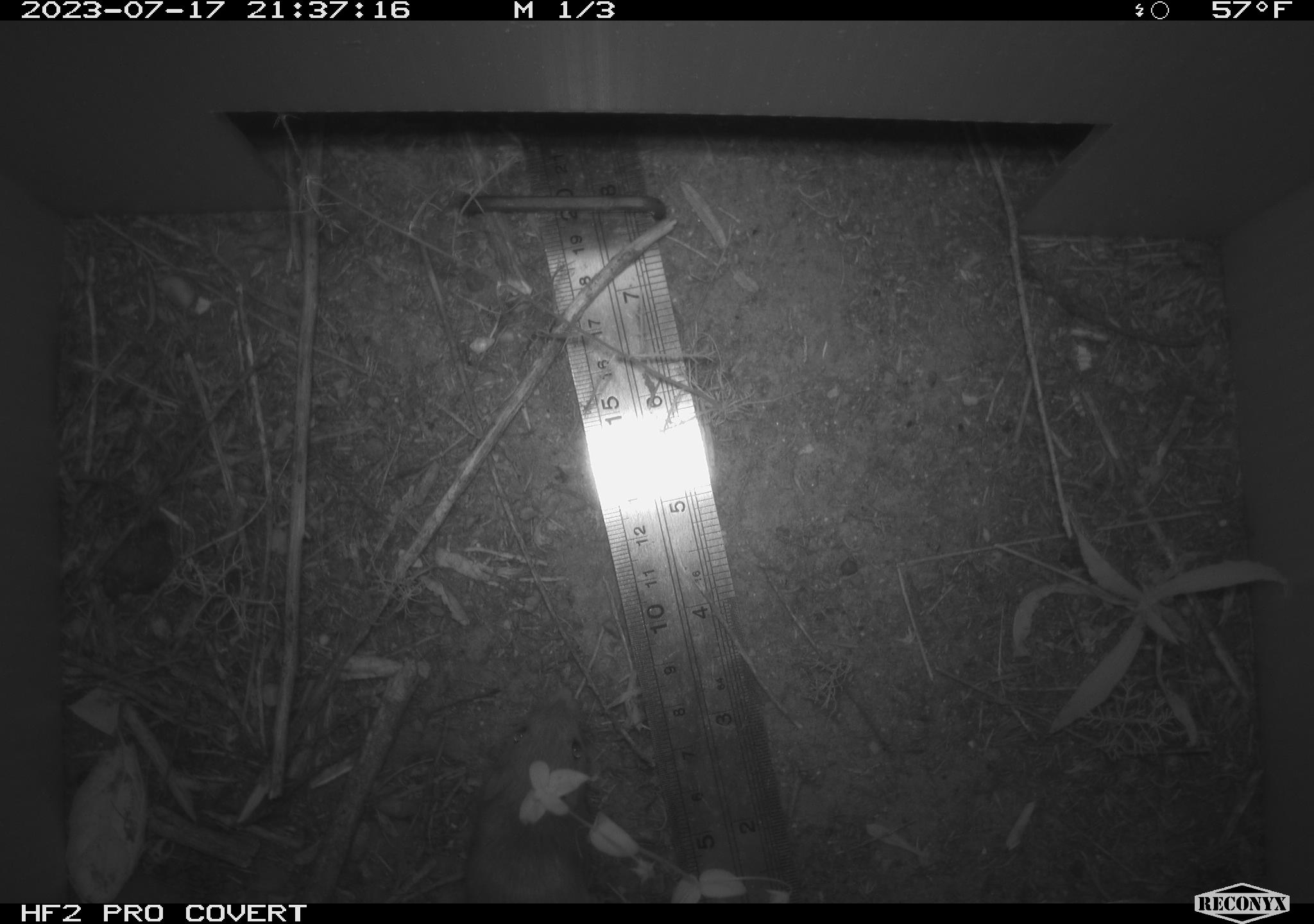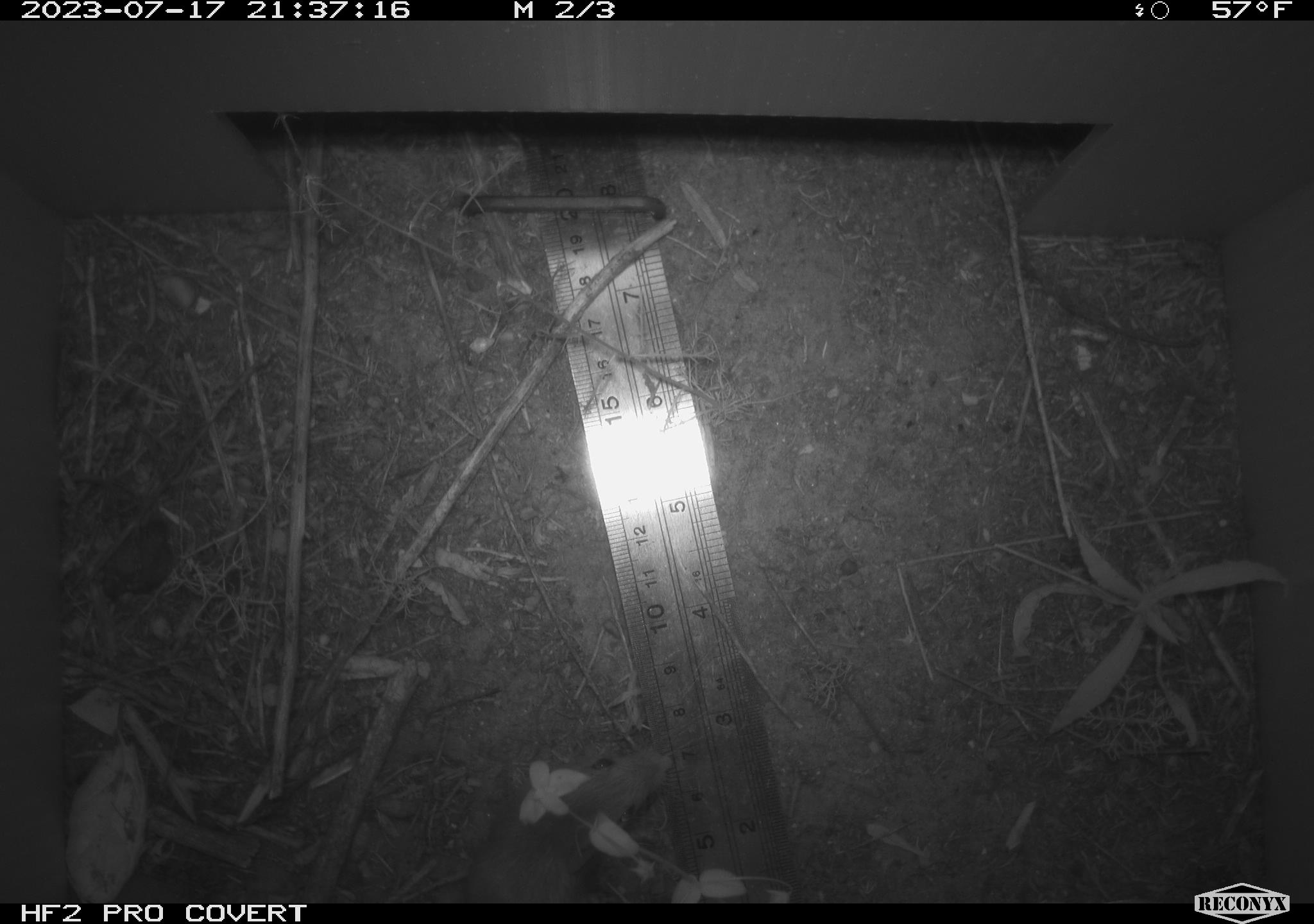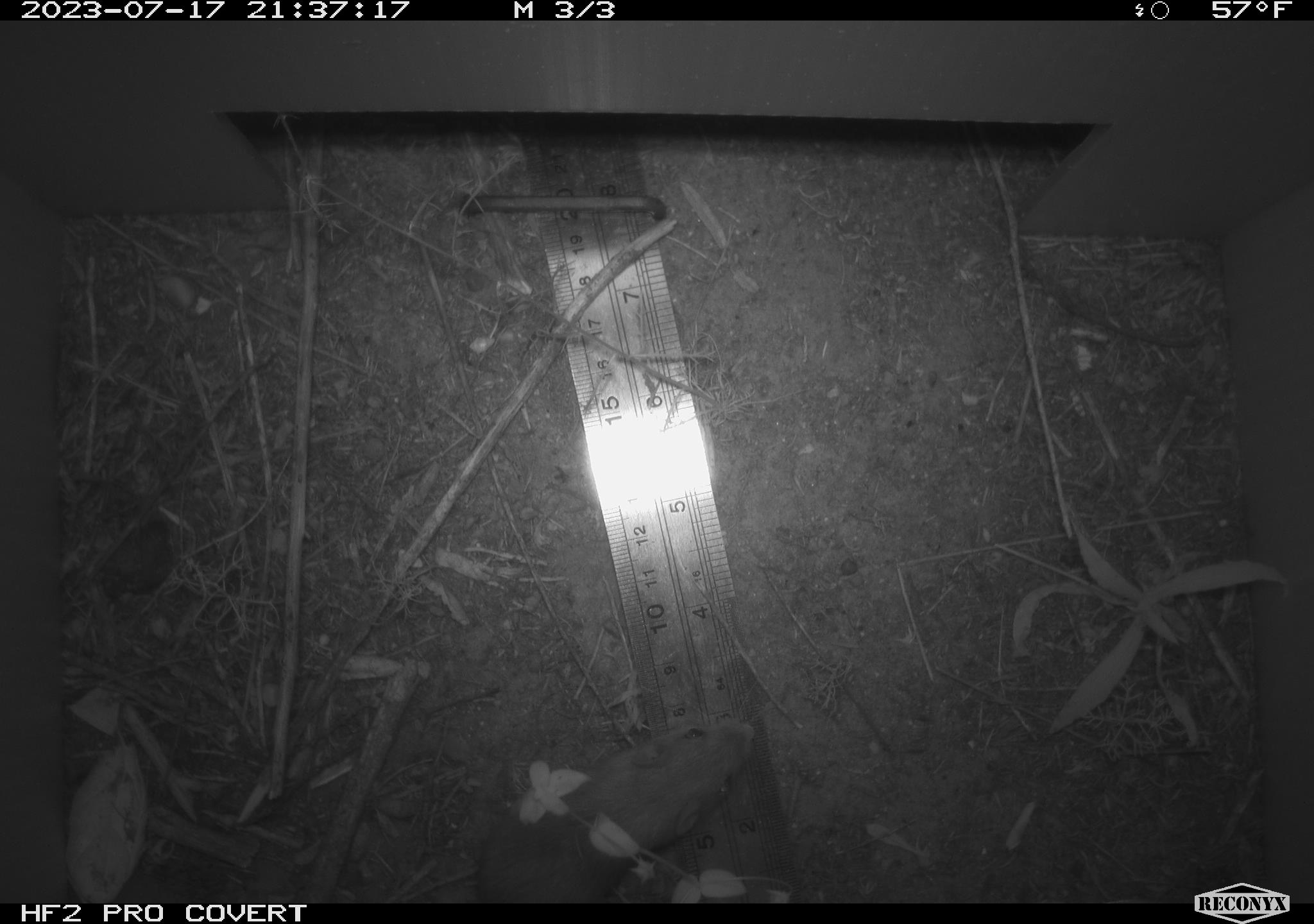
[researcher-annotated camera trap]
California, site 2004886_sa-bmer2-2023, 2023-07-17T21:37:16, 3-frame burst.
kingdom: Animalia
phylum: Chordata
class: Mammalia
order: Rodentia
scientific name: Rodentia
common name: mouse species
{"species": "mouse species (Rodentia)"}